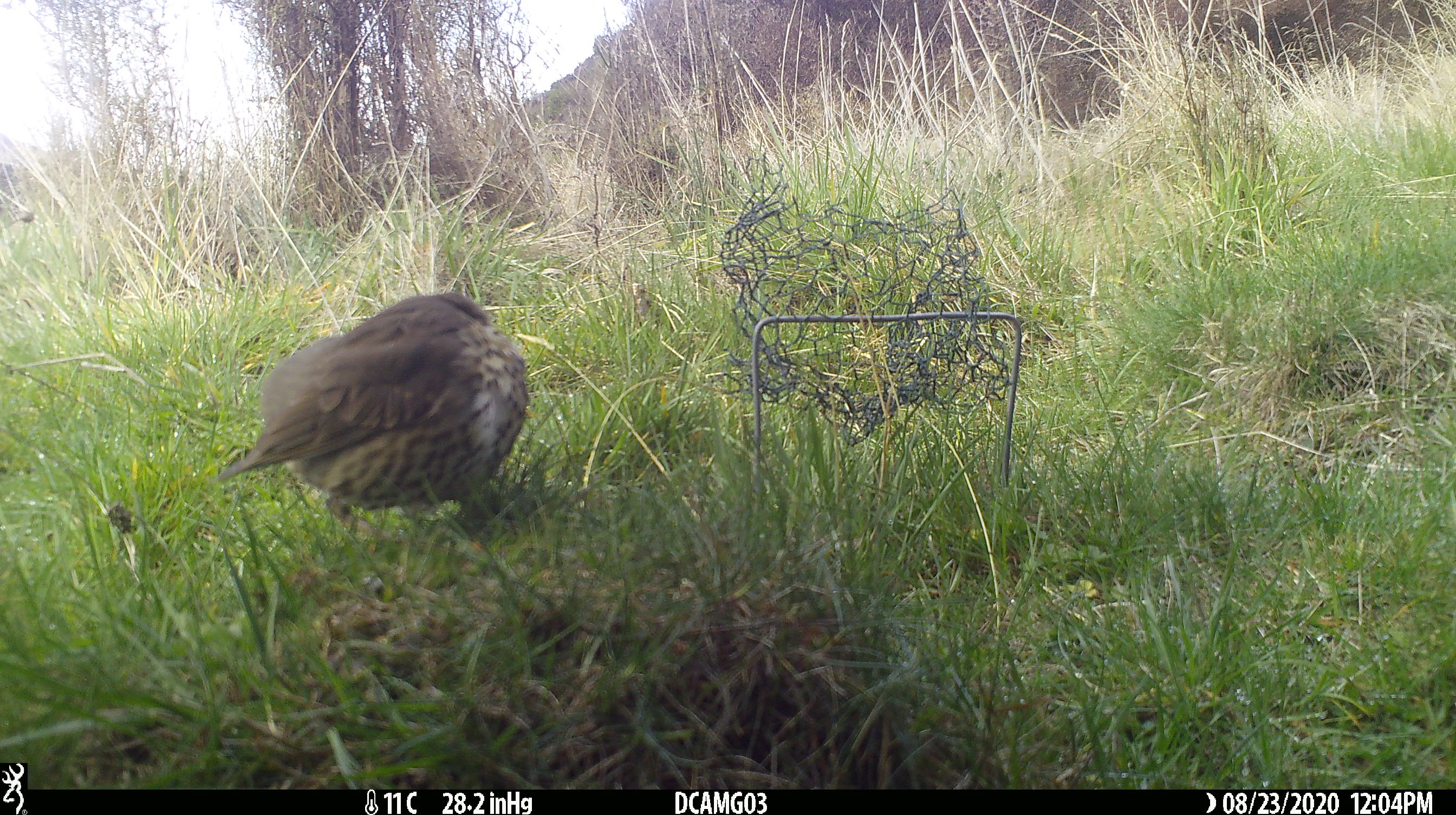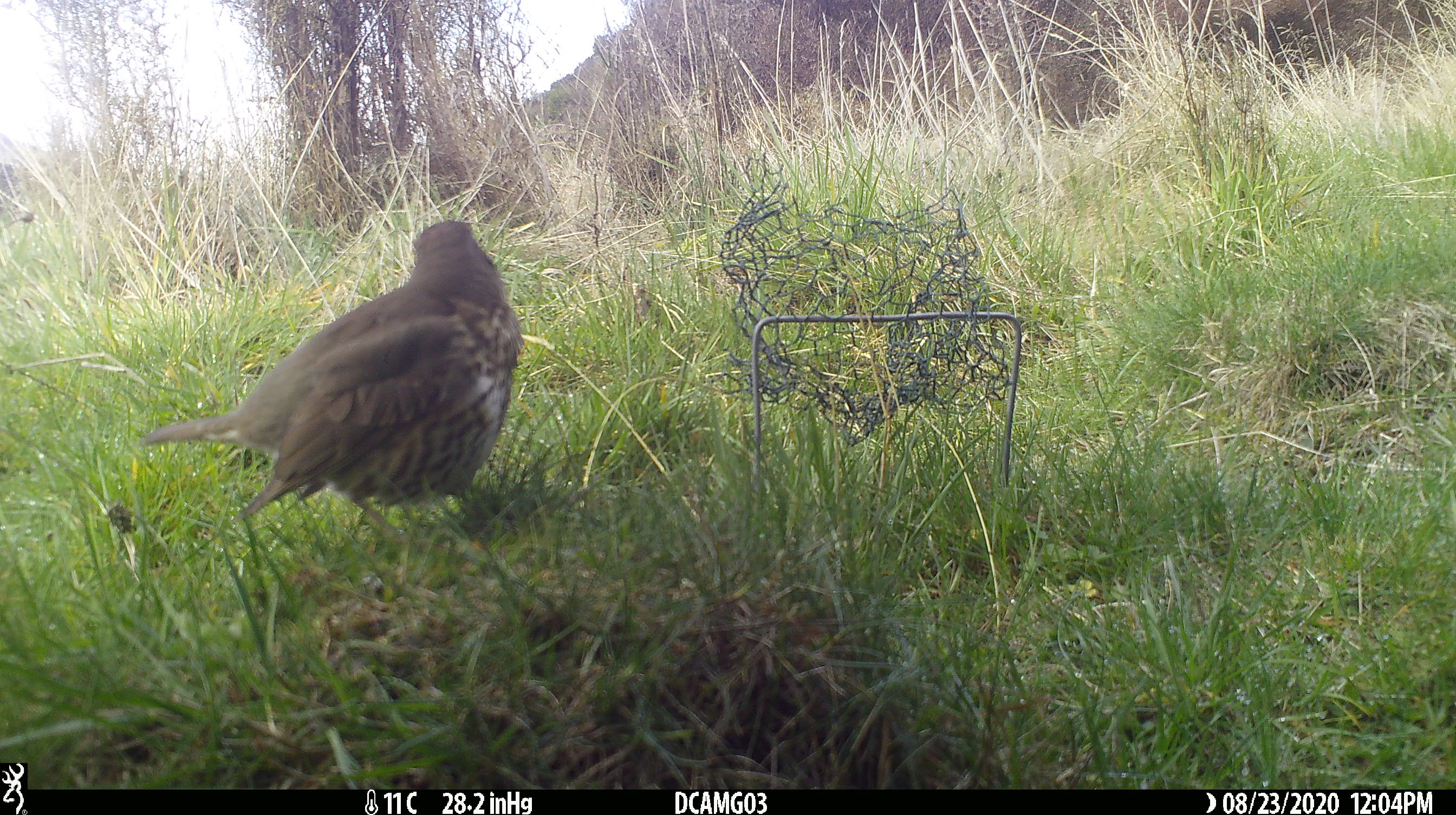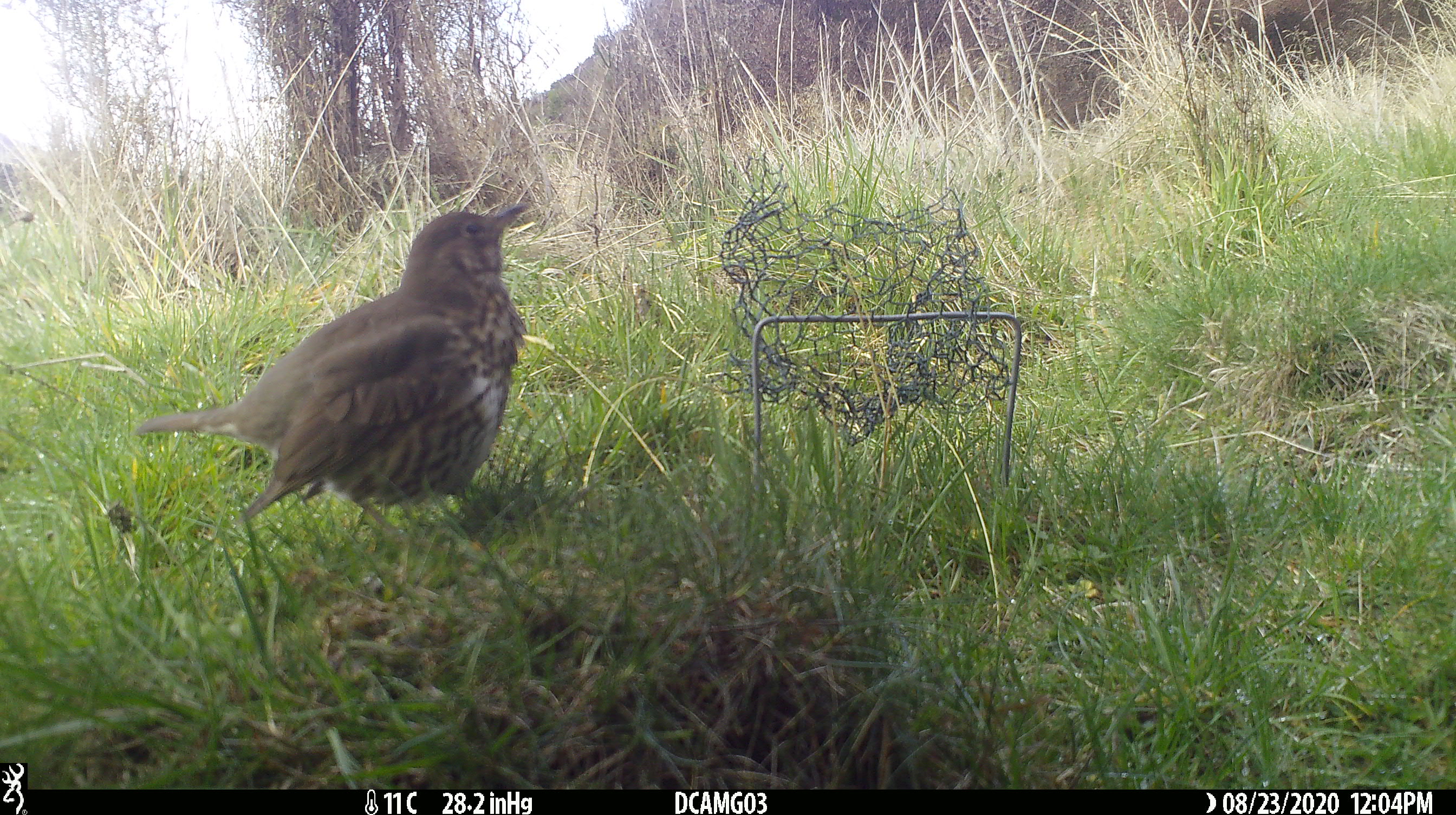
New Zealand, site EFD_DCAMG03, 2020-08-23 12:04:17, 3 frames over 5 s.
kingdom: Animalia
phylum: Chordata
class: Aves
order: Passeriformes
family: Turdidae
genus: Turdus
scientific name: Turdus philomelos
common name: song thrush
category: thrush